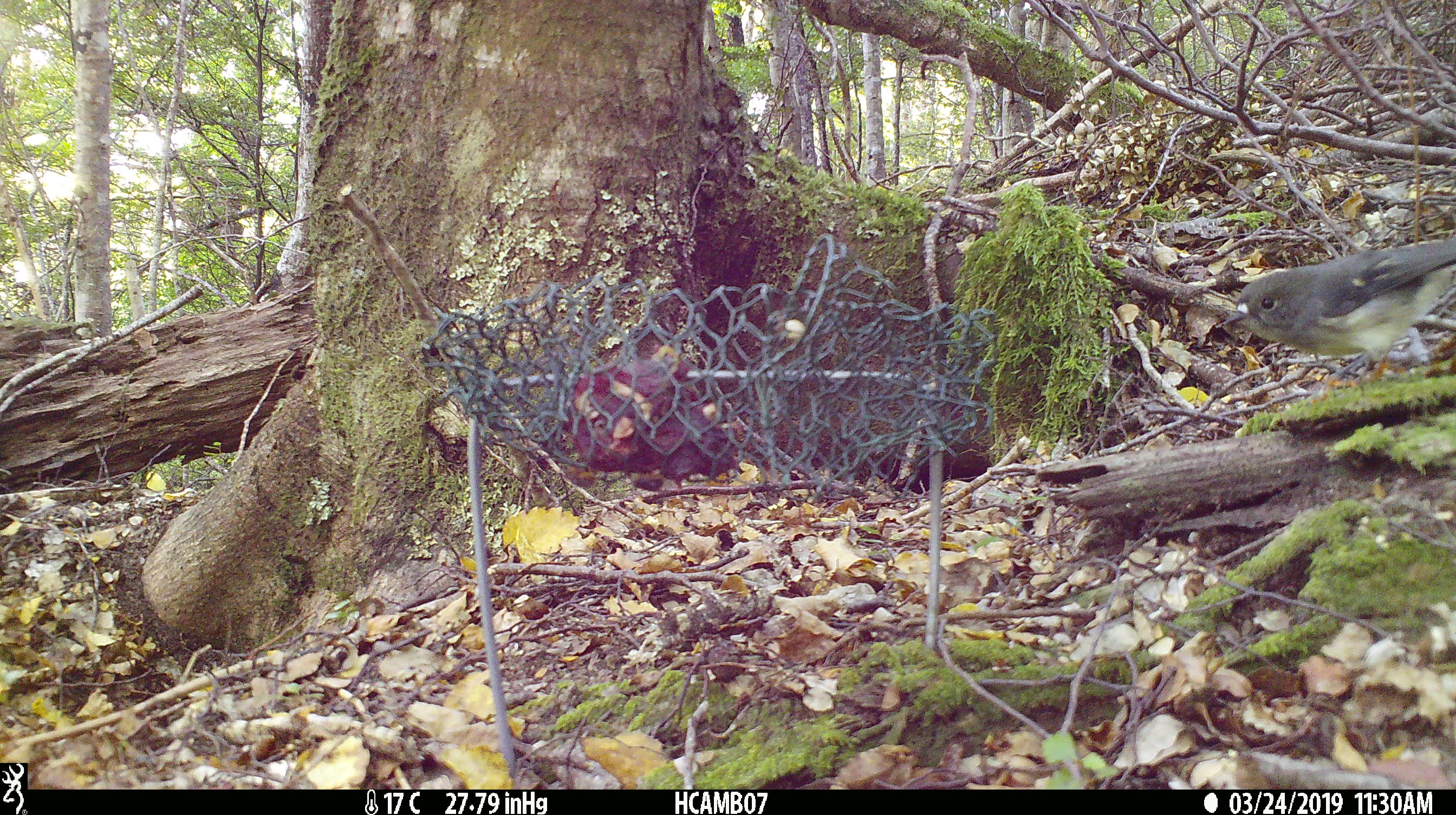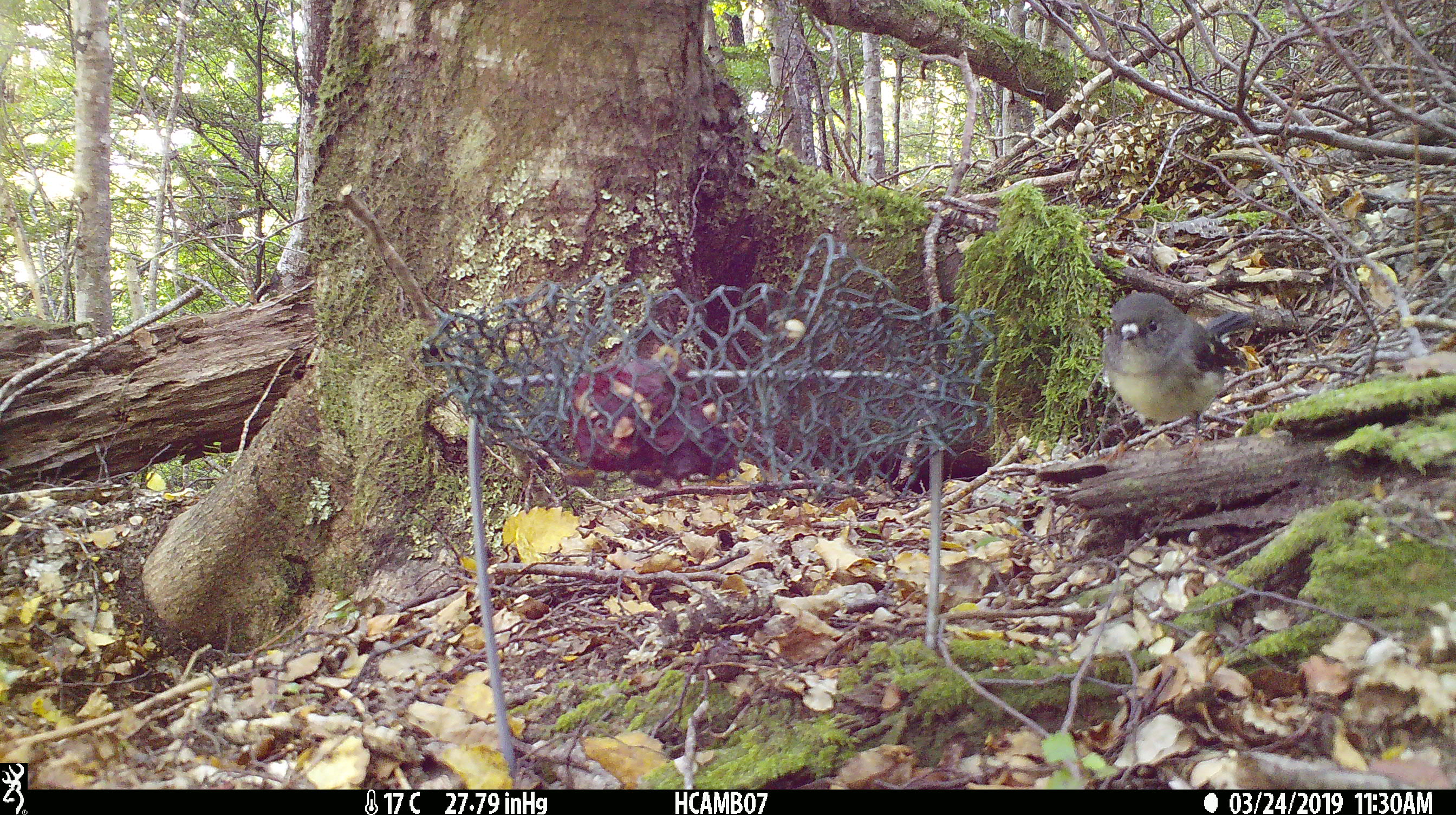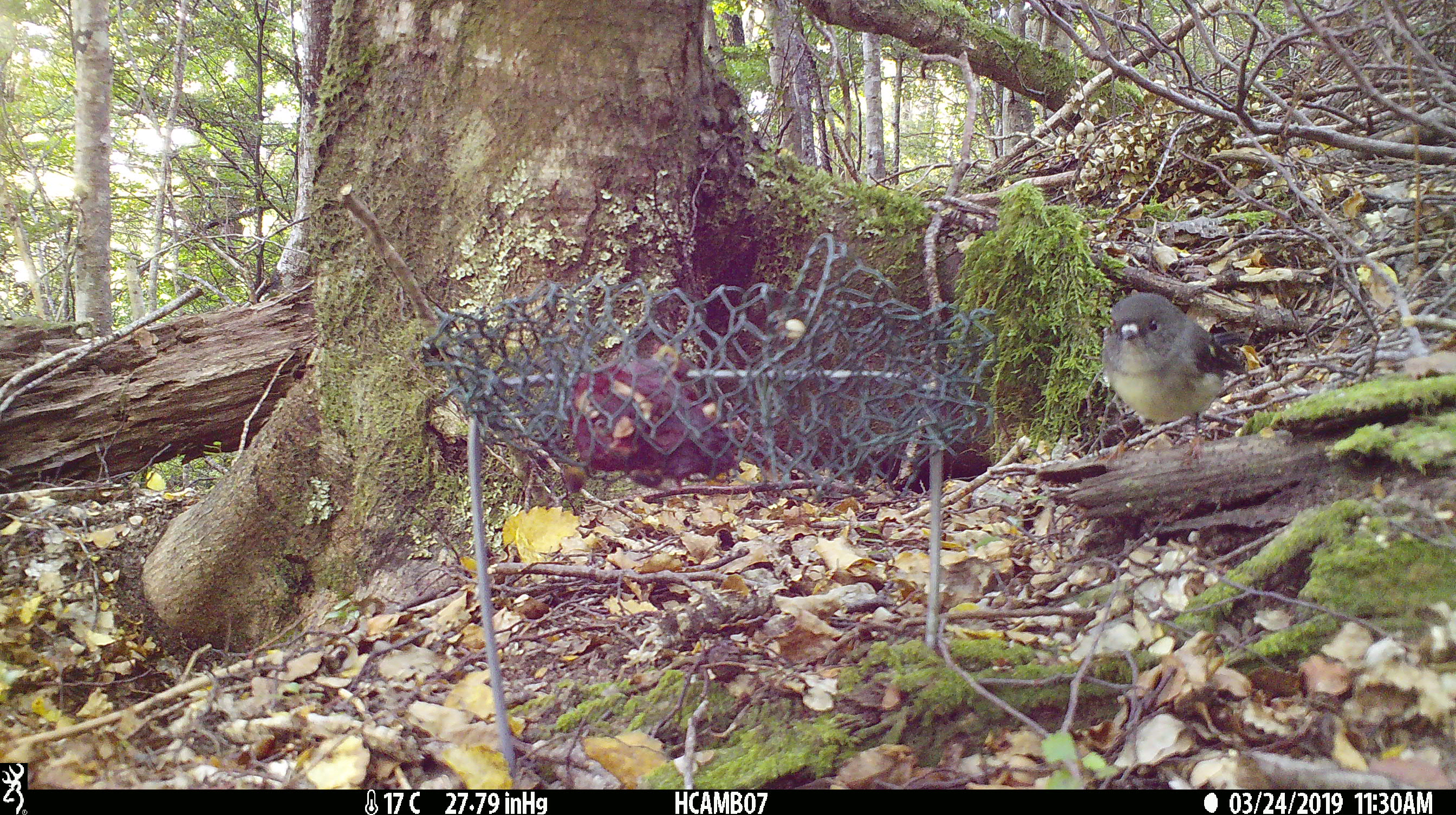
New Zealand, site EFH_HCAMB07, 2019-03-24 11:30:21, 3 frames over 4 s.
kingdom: Animalia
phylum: Chordata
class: Aves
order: Passeriformes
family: Petroicidae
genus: Petroica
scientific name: Petroica australis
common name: new zealand robin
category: robin